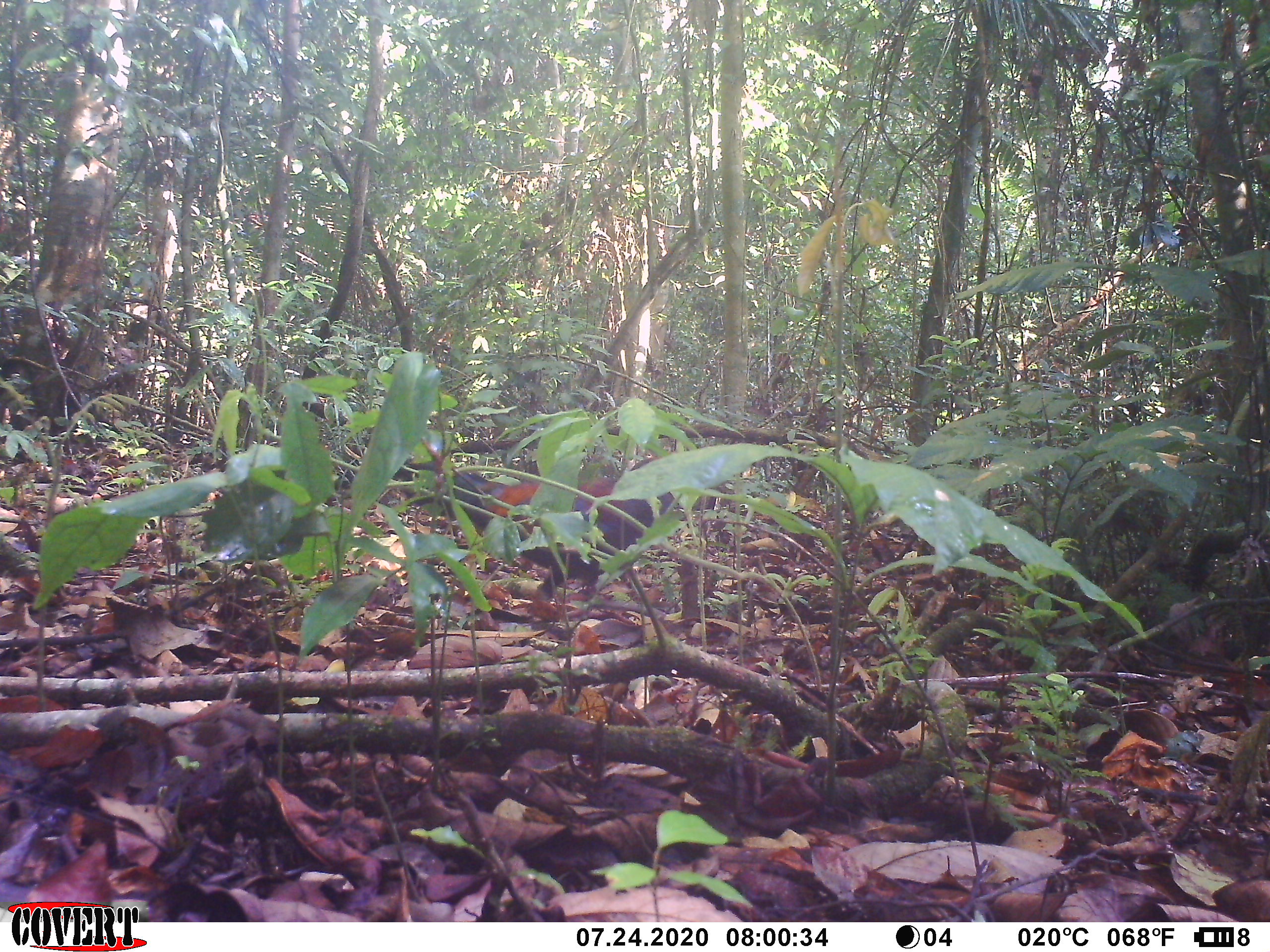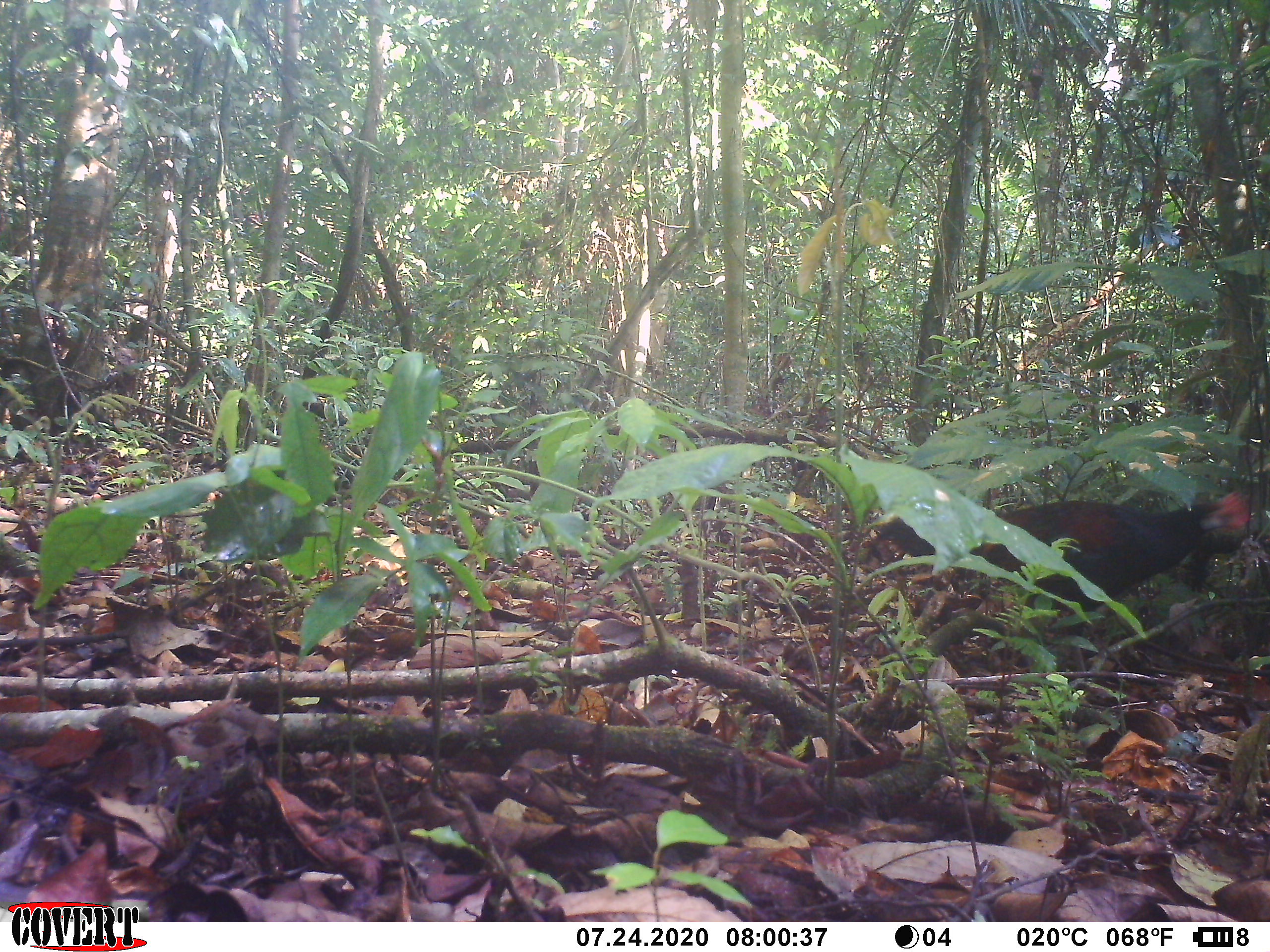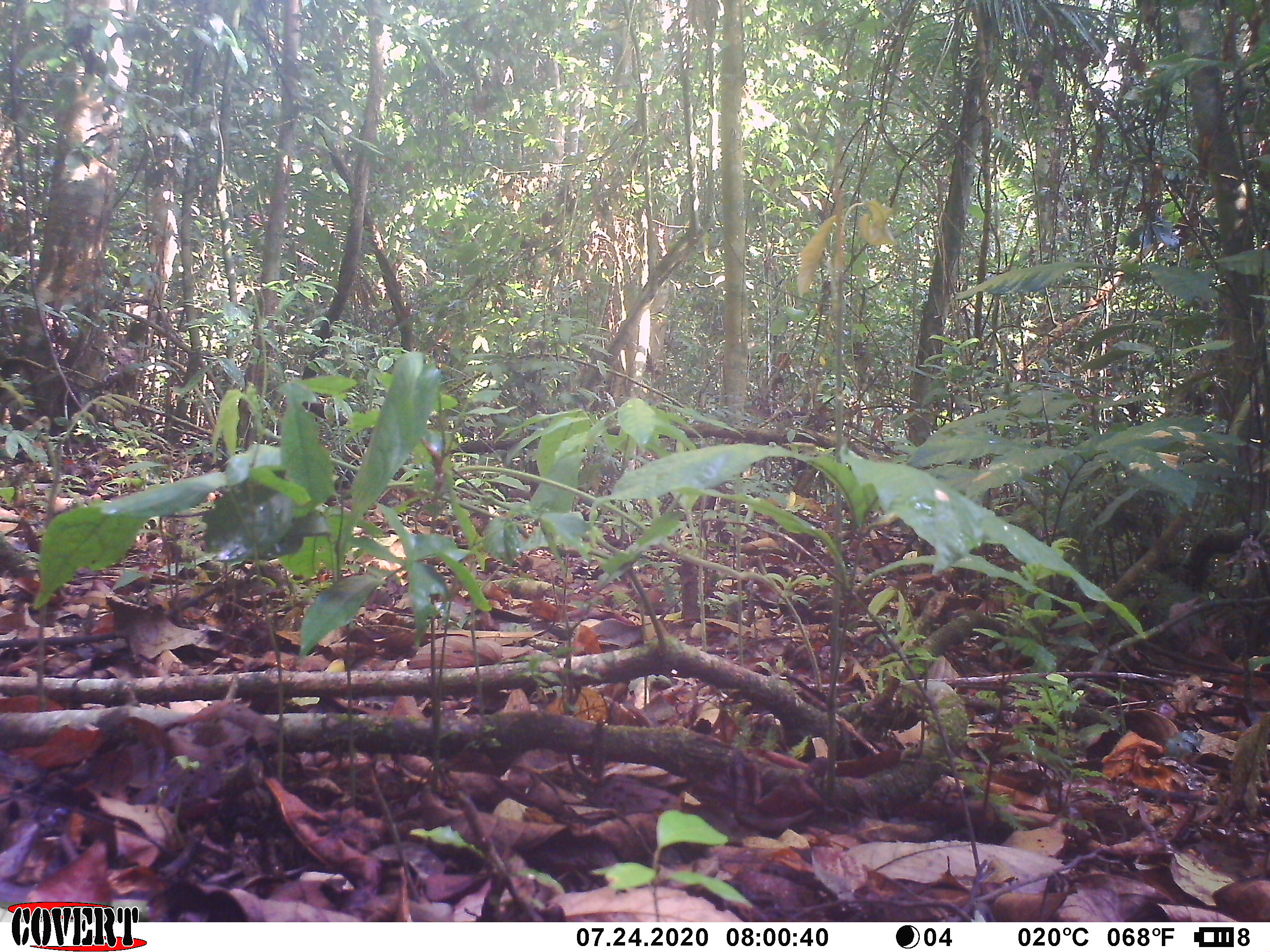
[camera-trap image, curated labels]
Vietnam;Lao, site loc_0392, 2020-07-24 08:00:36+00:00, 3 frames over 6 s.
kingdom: Animalia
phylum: Chordata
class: Aves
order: Galliformes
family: Phasianidae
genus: Gallus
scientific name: Gallus gallus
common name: red junglefowl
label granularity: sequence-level